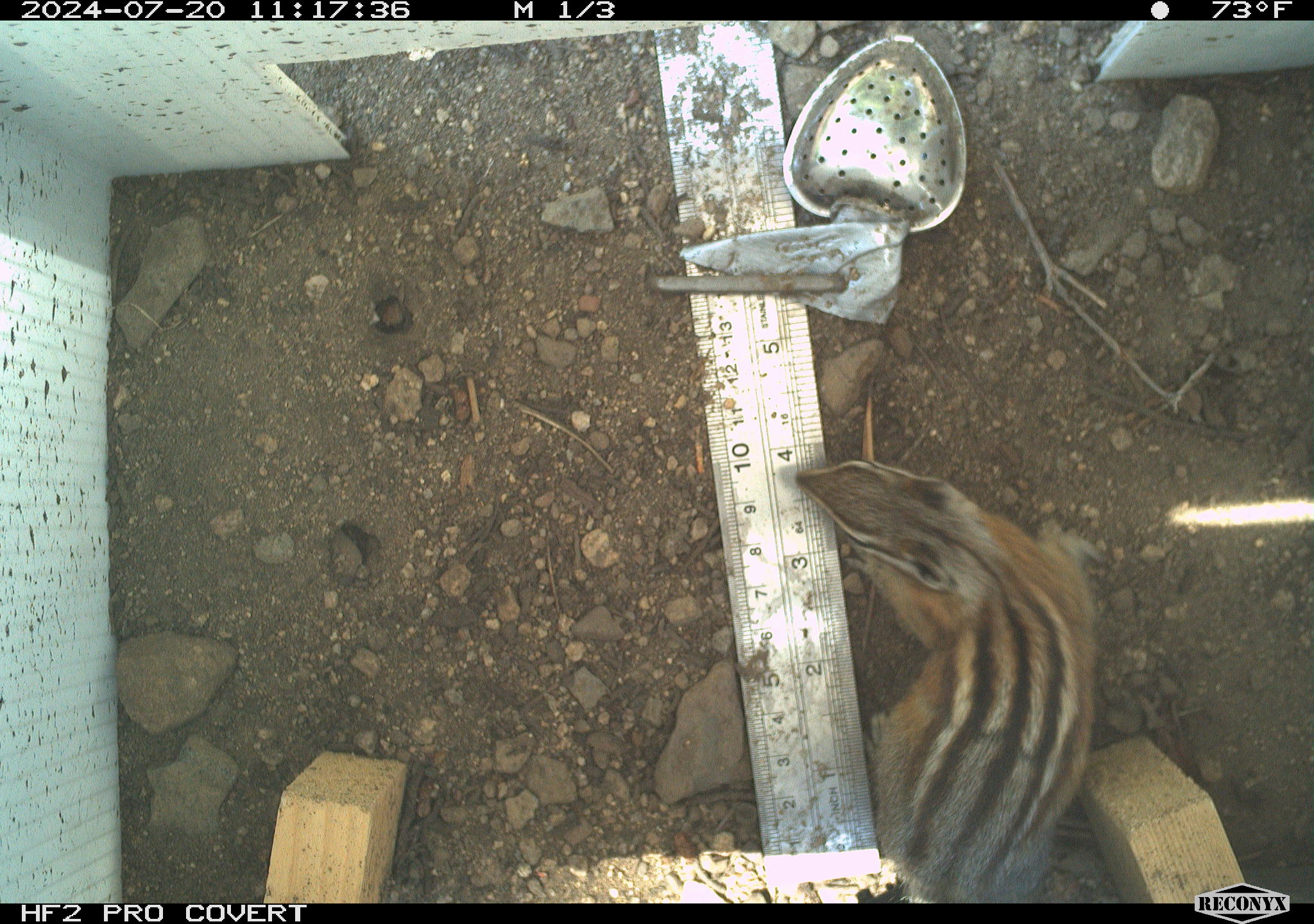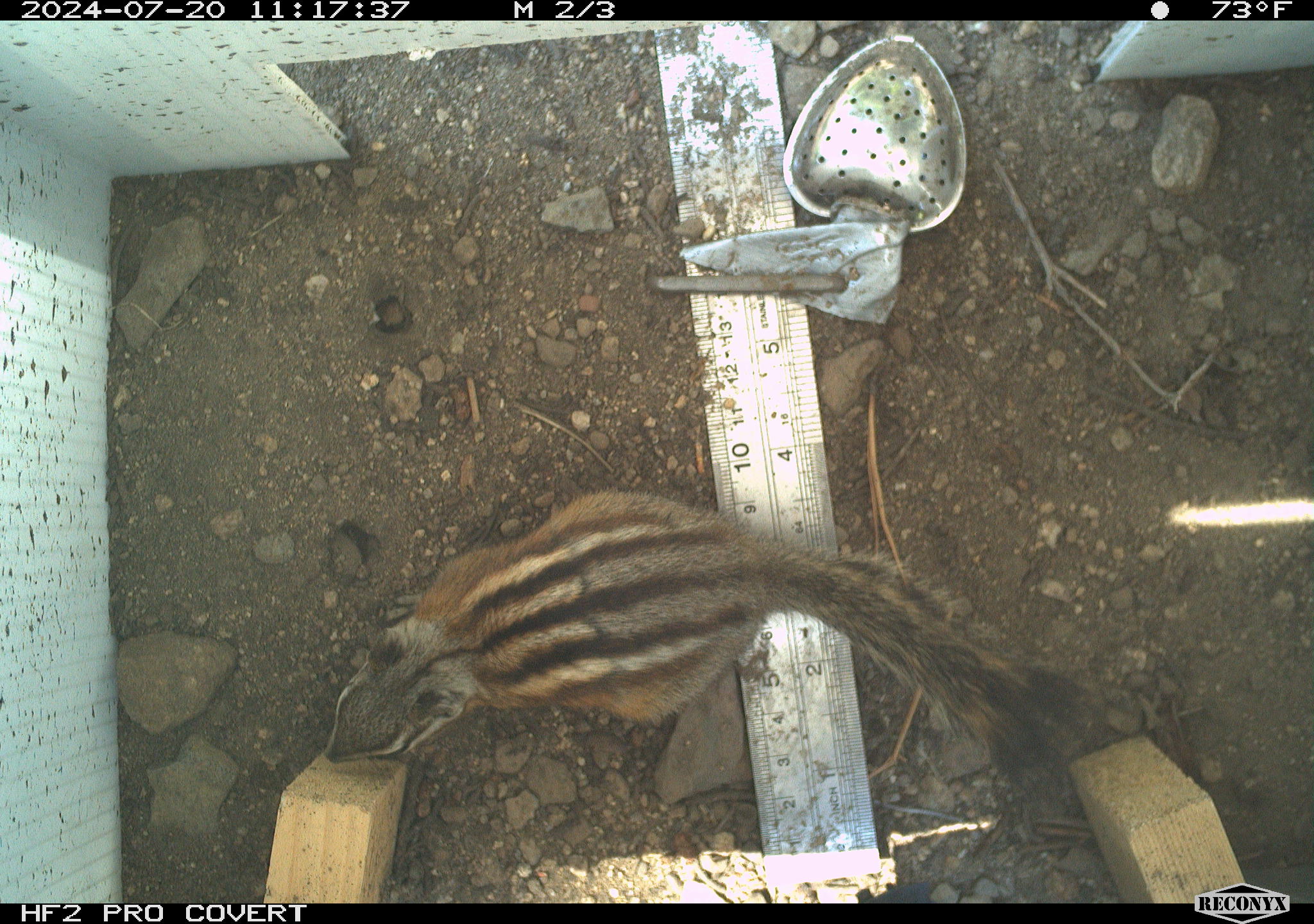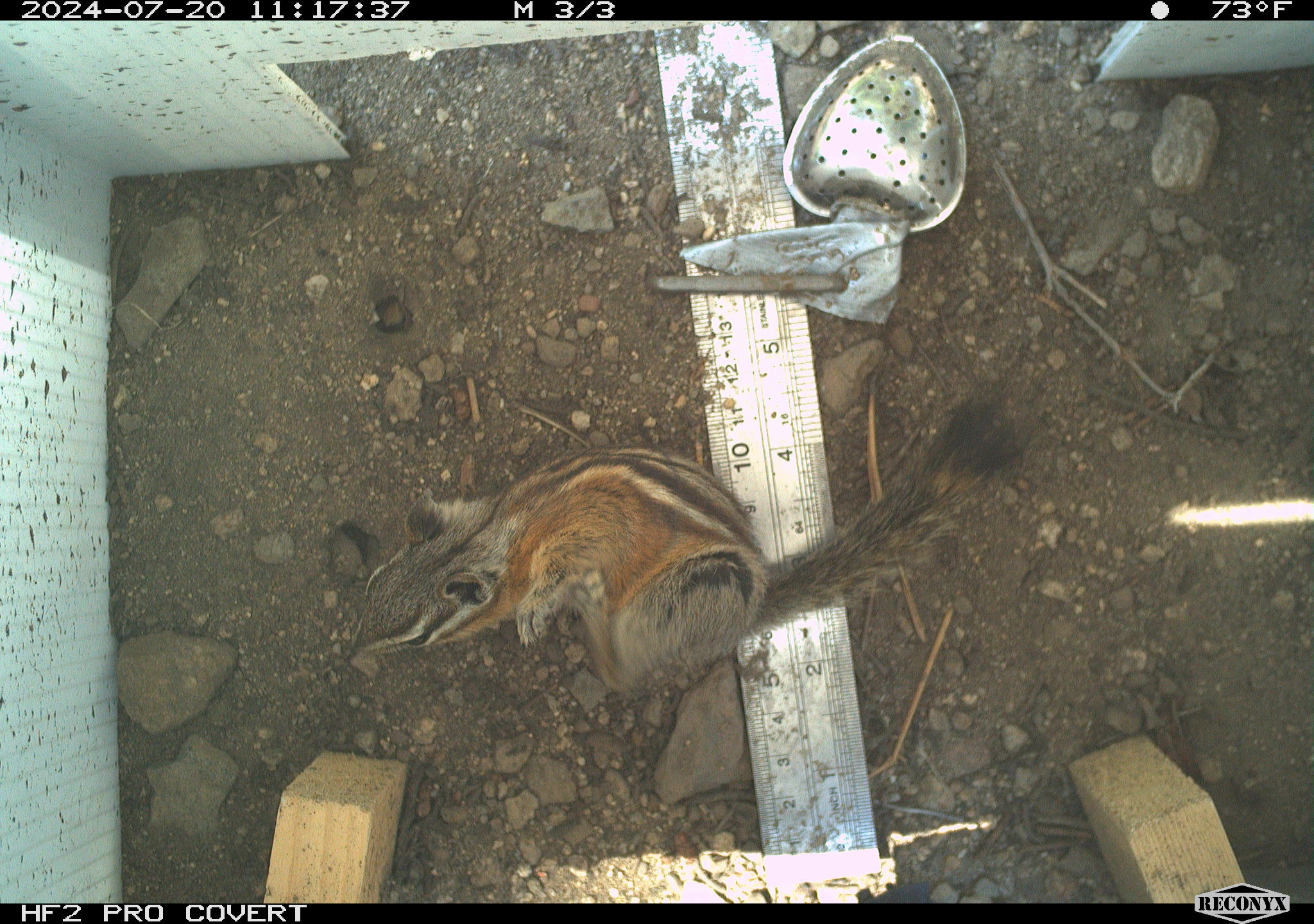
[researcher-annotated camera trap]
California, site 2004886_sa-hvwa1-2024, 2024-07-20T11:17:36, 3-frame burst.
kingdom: Animalia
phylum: Chordata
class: Mammalia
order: Rodentia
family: Sciuridae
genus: Neotamias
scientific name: Neotamias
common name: western chipmunks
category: neotamias species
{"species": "neotamias species (western chipmunks) (Neotamias)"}